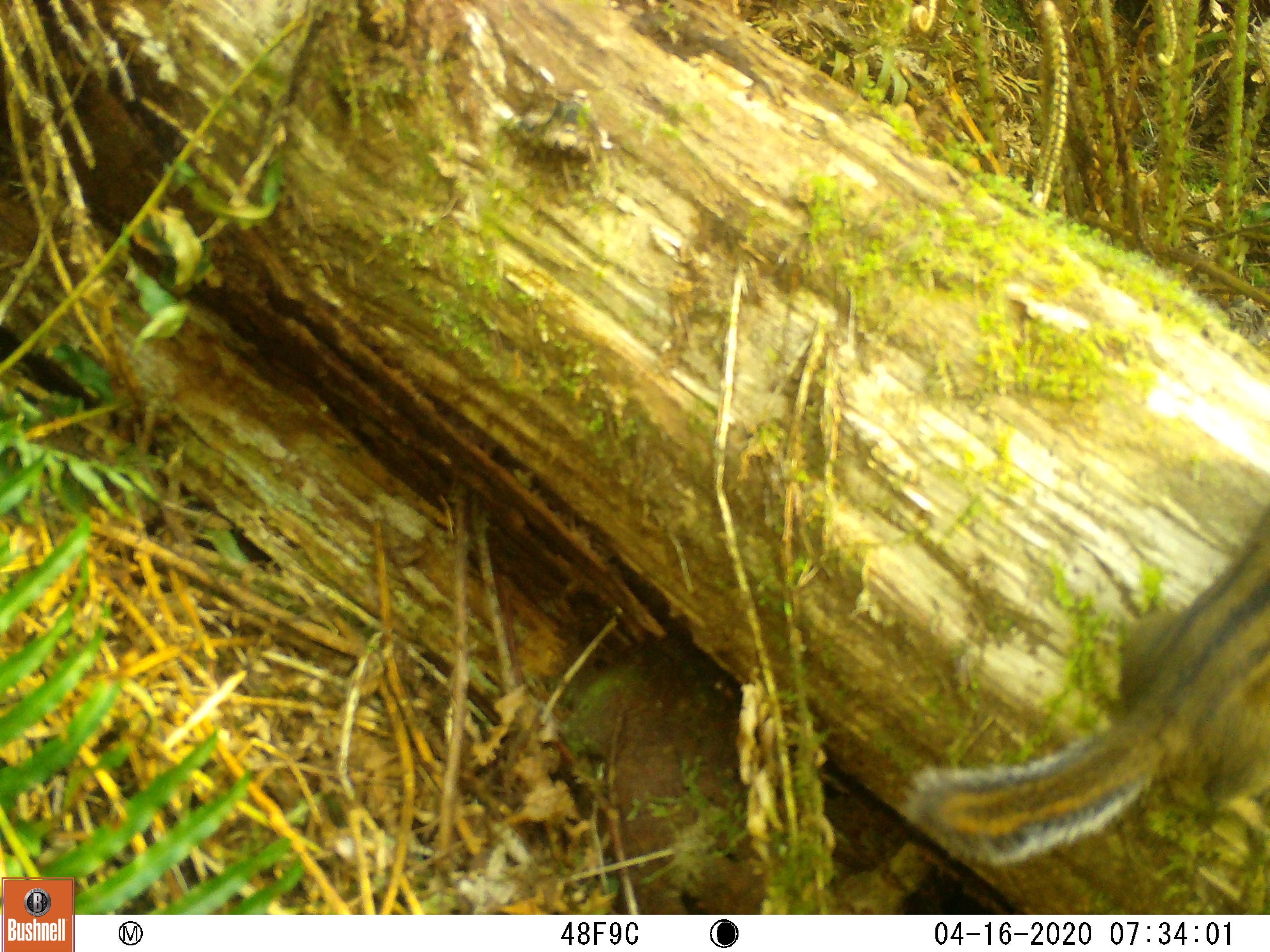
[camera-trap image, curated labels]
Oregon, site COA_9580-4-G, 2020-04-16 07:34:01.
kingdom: Animalia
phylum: Chordata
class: Mammalia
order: Rodentia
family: Sciuridae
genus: Neotamias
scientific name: Neotamias townsendii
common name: townsend's chipmunk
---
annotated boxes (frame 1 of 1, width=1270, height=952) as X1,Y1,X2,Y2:
townsend's chipmunk: 898,503,1266,867